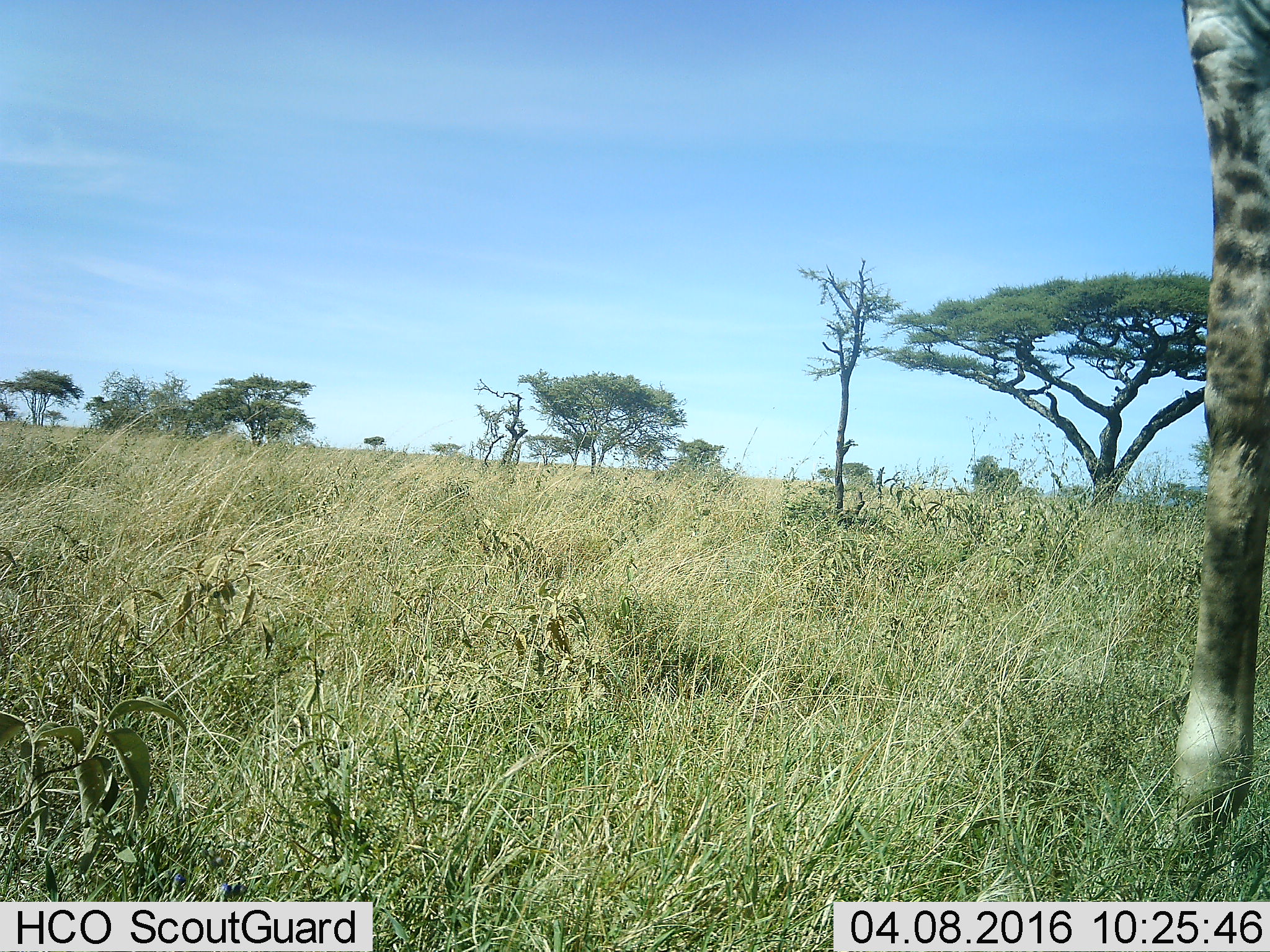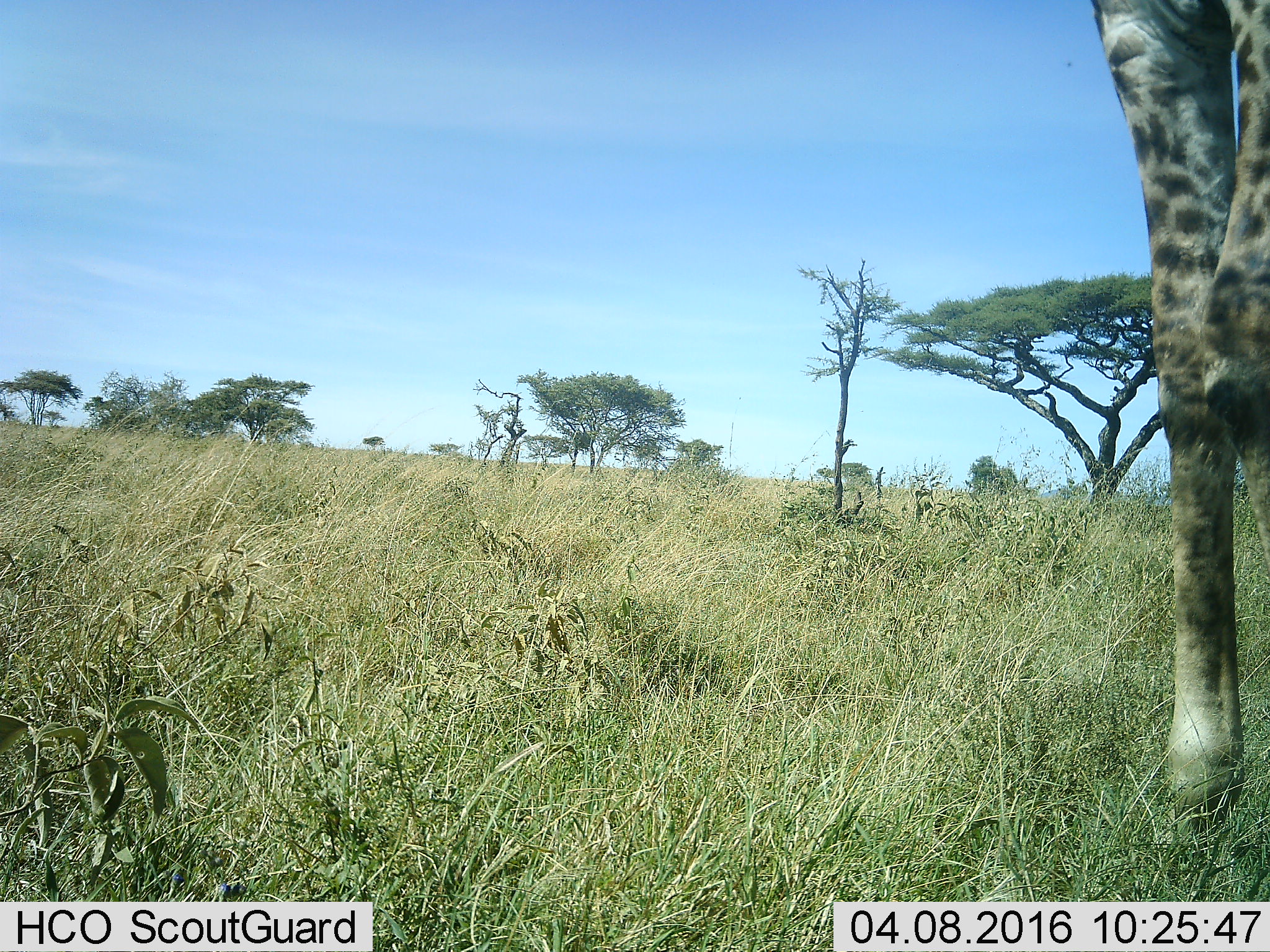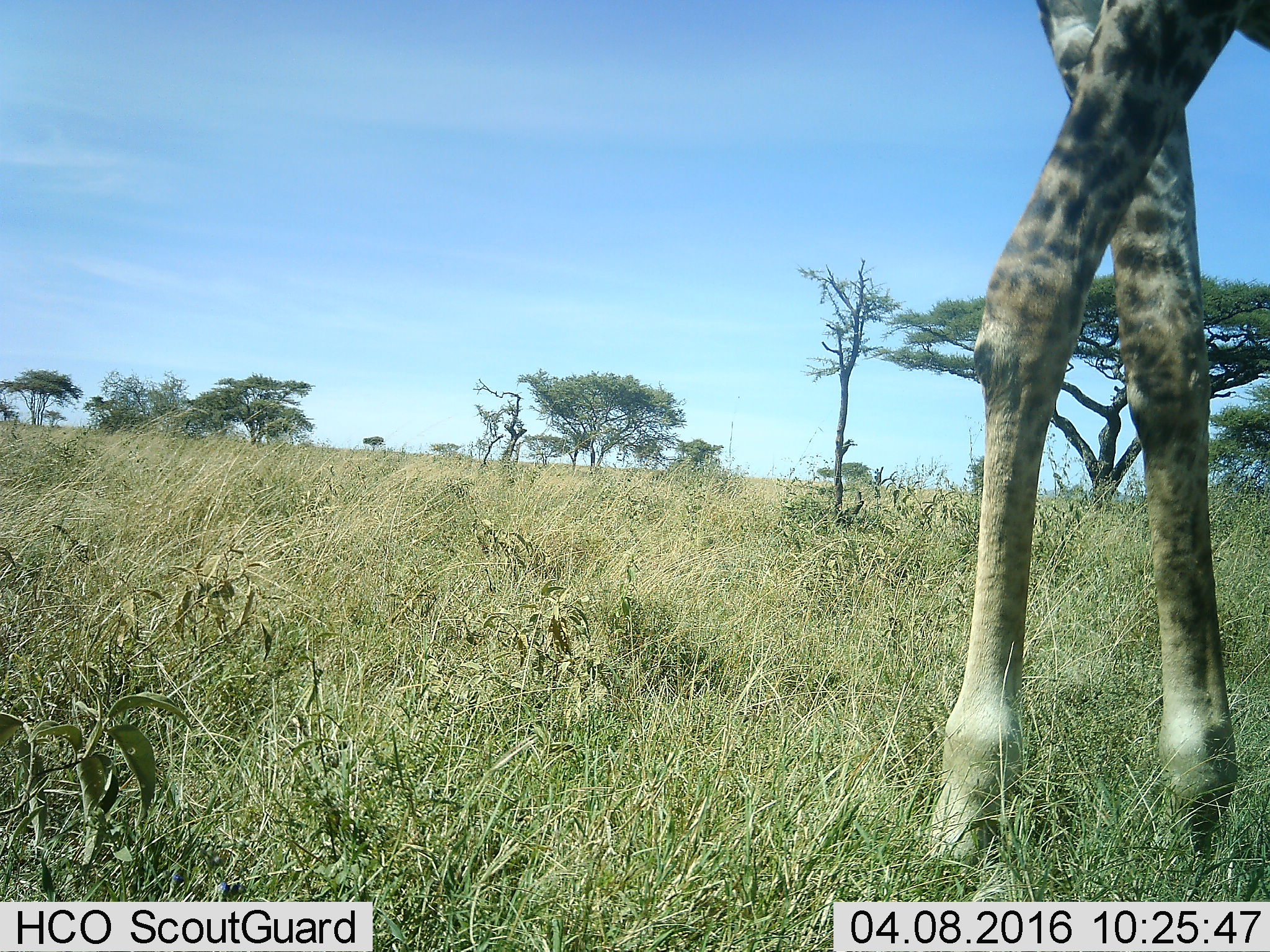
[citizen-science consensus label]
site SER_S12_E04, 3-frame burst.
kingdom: Animalia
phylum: Chordata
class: Mammalia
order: Artiodactyla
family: Giraffidae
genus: Giraffa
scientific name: Giraffa camelopardalis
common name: giraffe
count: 1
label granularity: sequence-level